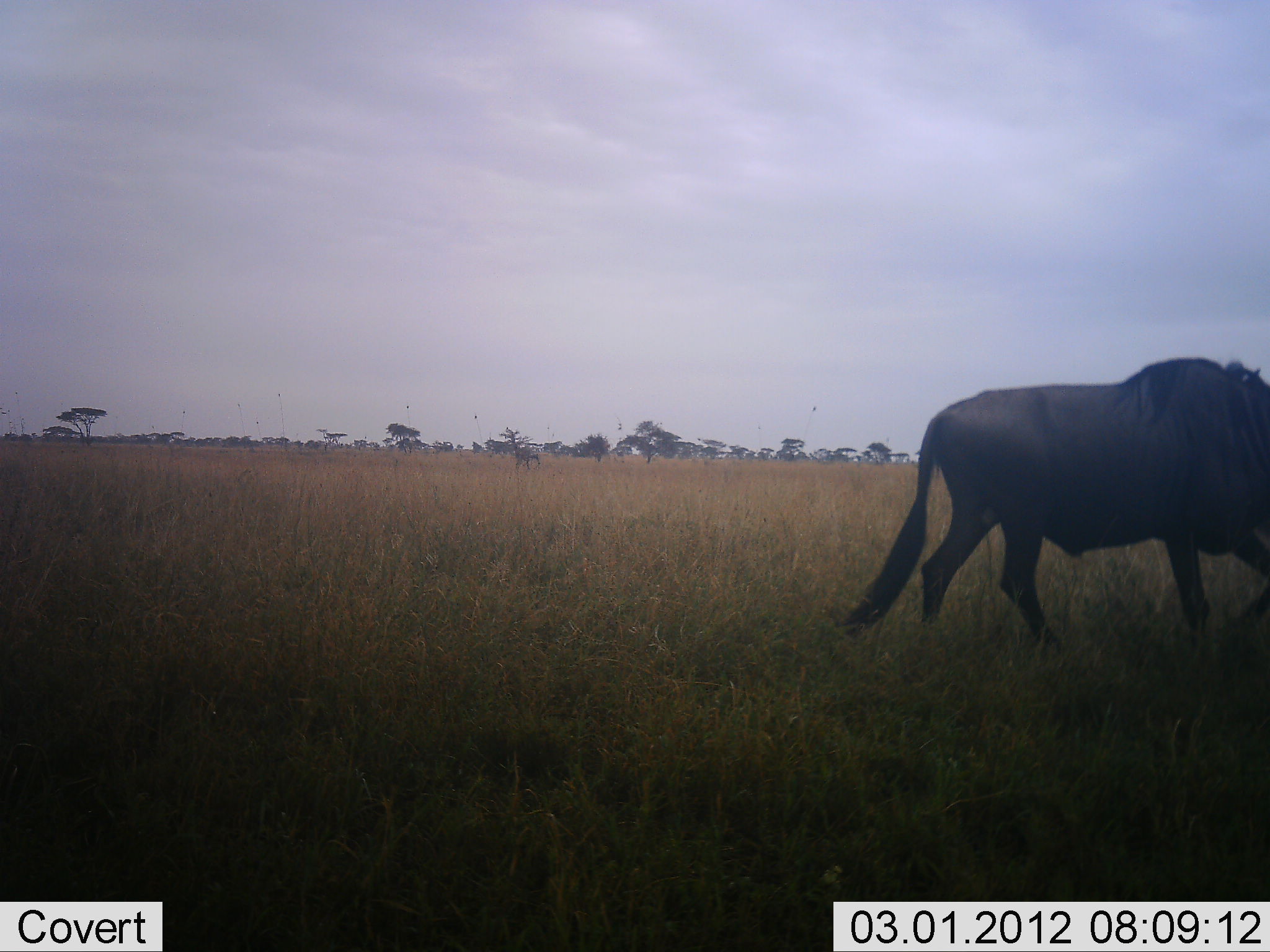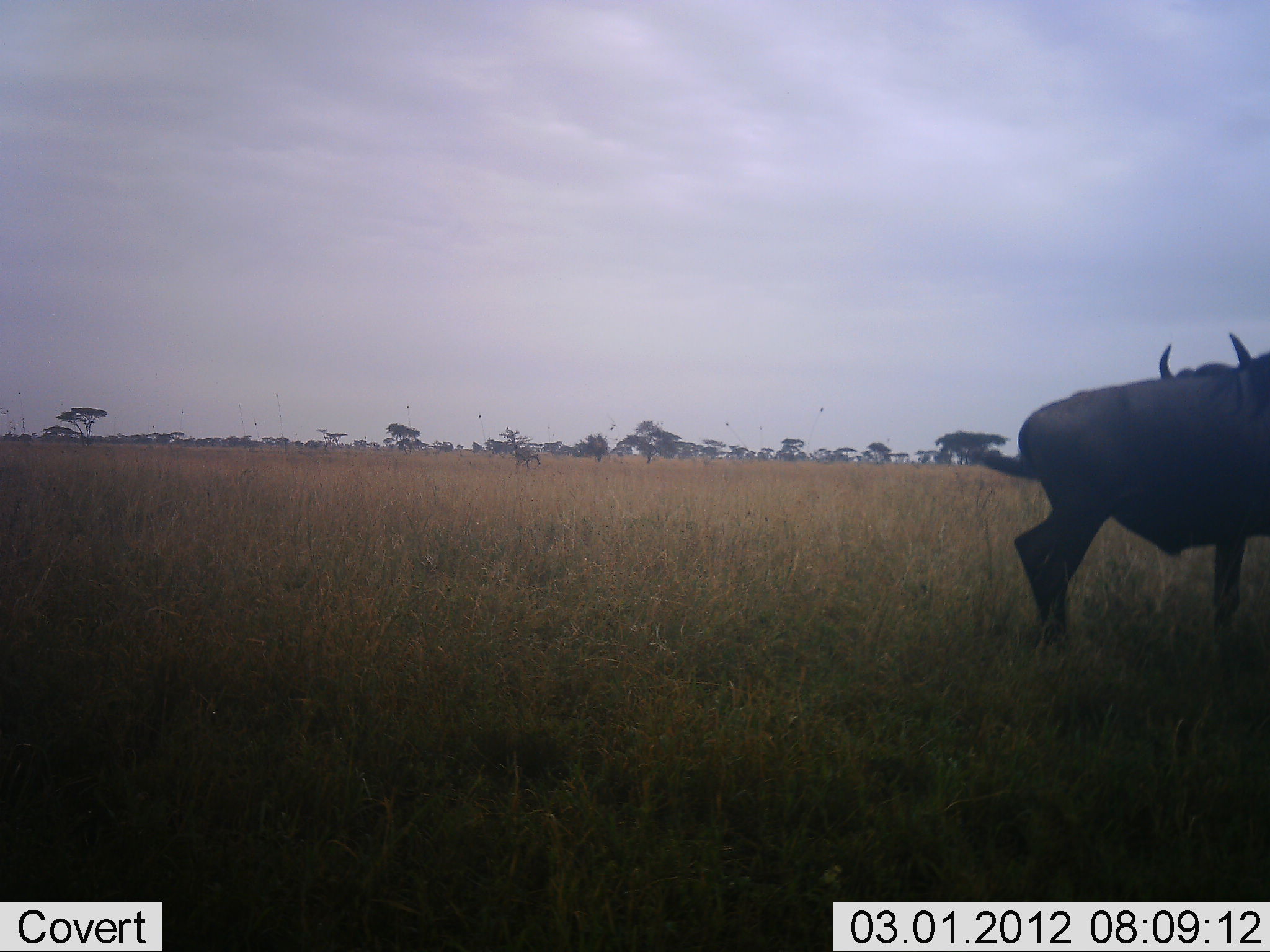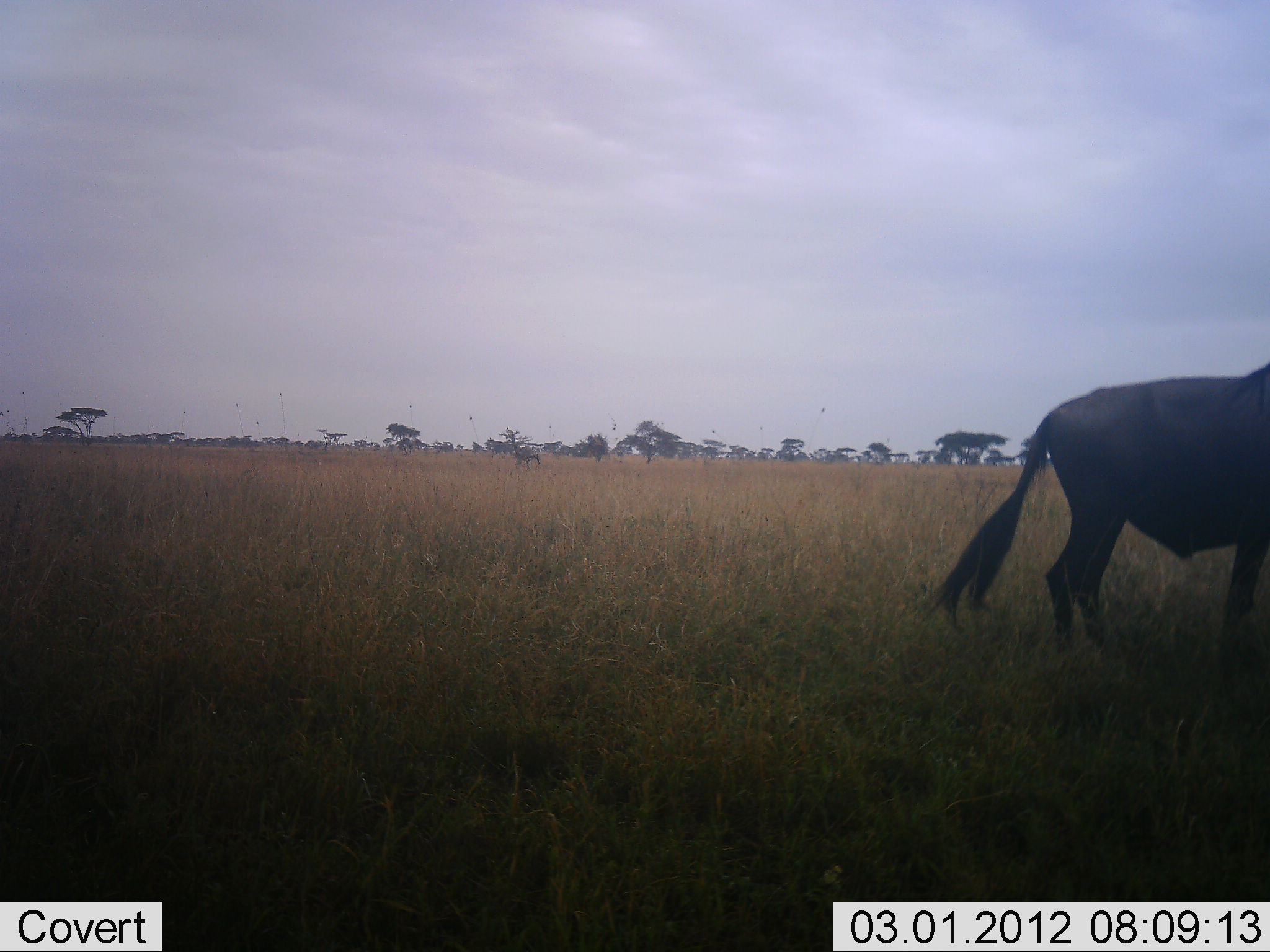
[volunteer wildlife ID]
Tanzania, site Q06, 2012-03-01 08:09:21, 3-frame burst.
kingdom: Animalia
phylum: Chordata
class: Mammalia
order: Artiodactyla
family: Bovidae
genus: Connochaetes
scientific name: Connochaetes taurinus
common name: blue wildebeest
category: wildebeest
Wildebeest (blue wildebeest) (Connochaetes taurinus), count 2. Behavior (volunteer vote fractions): standing 50%, resting 0%, moving 45%, interacting 5%. Young present (vote fraction): 0%. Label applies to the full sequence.